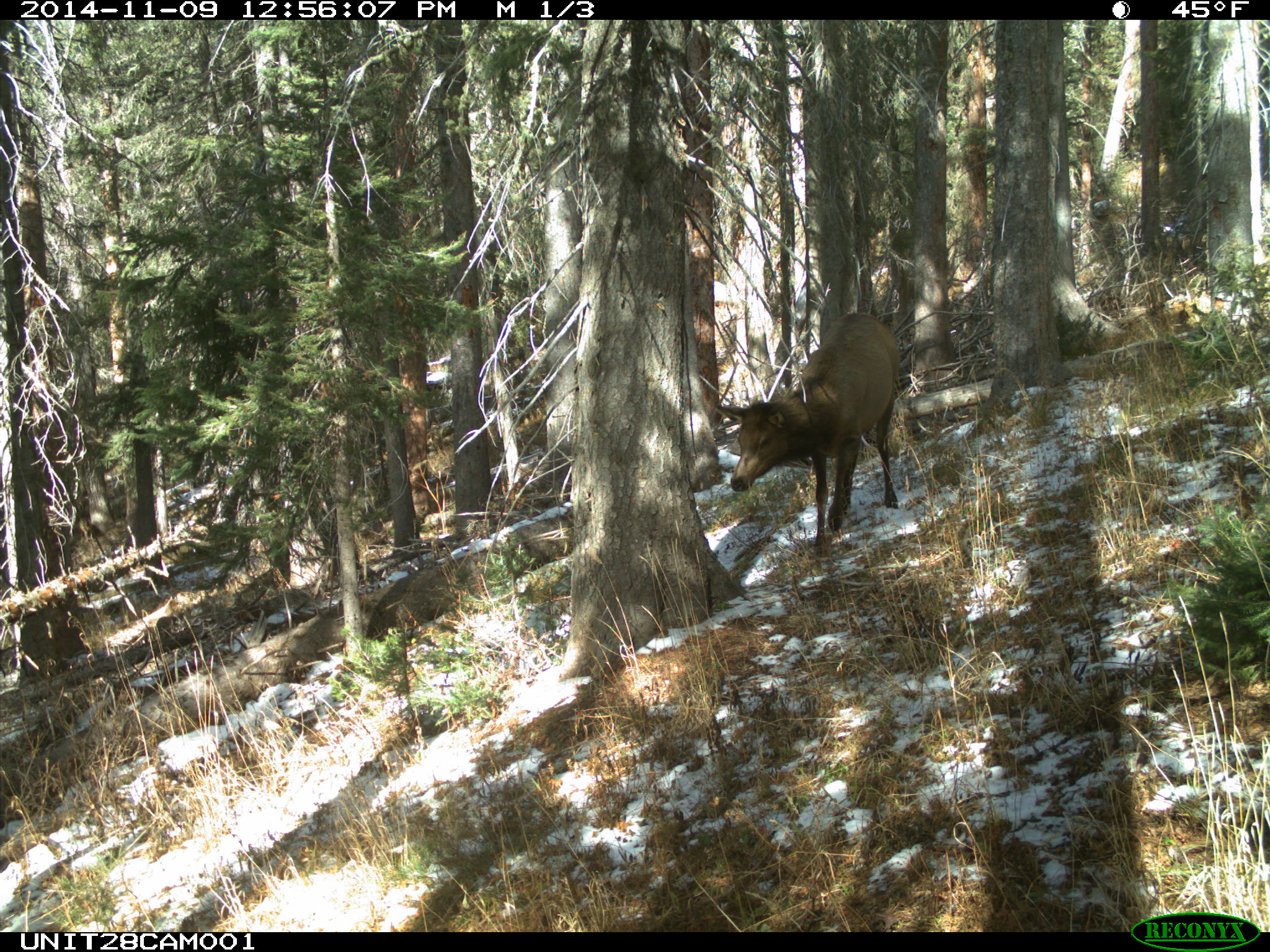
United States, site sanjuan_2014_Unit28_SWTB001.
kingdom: Animalia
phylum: Chordata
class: Mammalia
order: Artiodactyla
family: Cervidae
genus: Cervus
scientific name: Cervus elaphus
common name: red deer